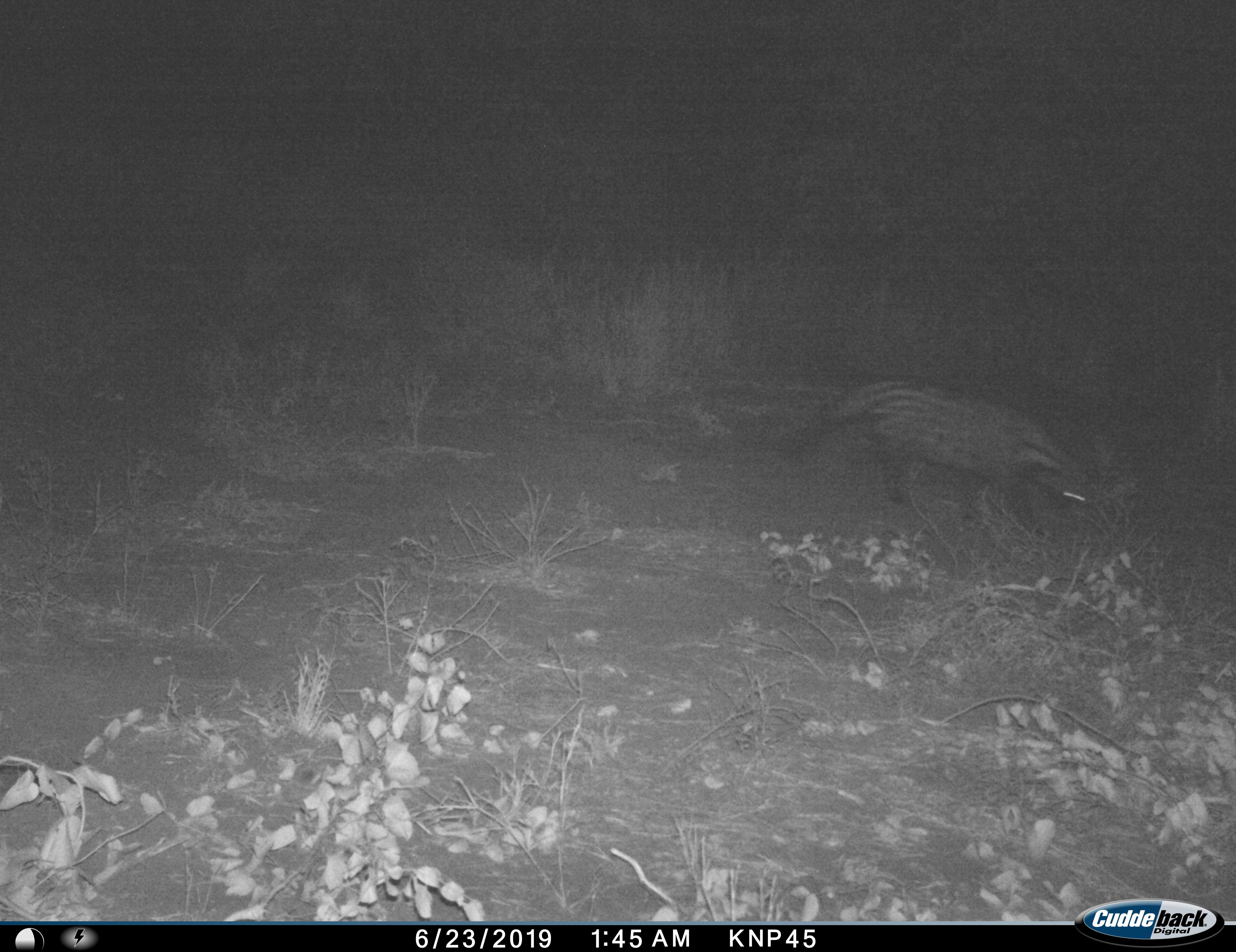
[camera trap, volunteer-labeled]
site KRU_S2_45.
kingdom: Animalia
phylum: Chordata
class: Mammalia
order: Carnivora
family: Viverridae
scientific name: Viverridae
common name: civet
Civet (Viverridae), count 1. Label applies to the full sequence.